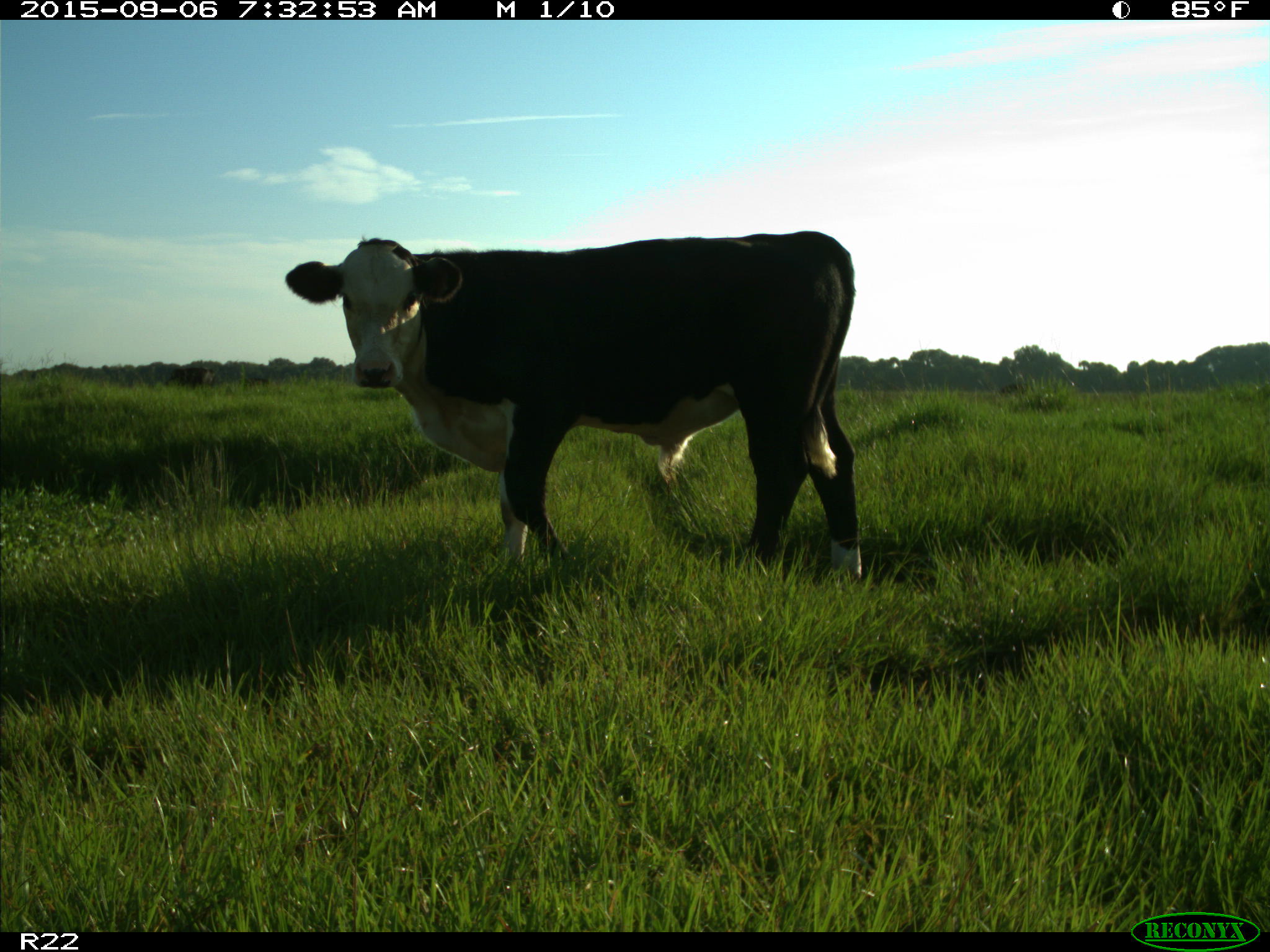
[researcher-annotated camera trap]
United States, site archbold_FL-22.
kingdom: Animalia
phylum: Chordata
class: Mammalia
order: Artiodactyla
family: Bovidae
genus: Bos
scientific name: Bos taurus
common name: domestic cow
Bos taurus (domestic cow).